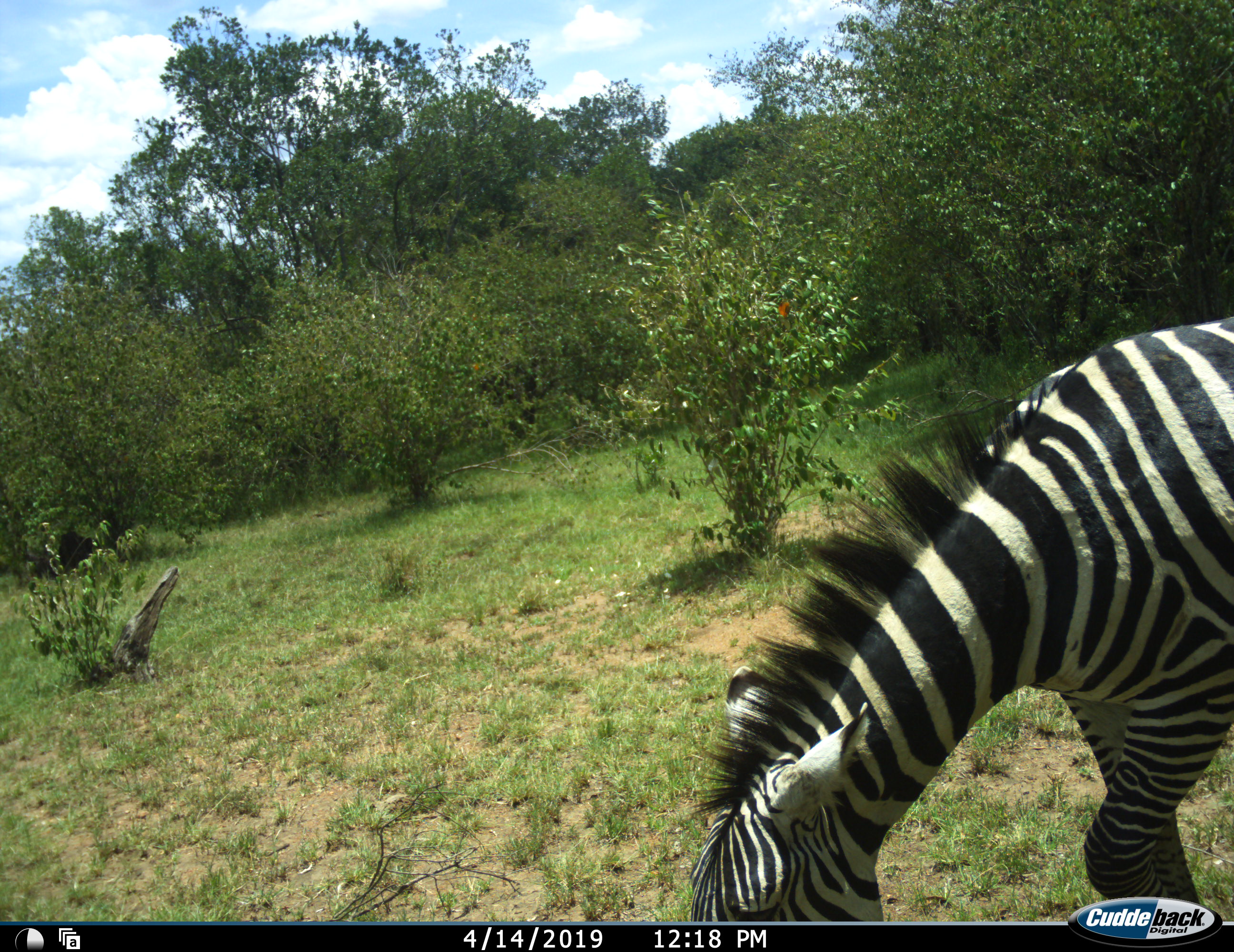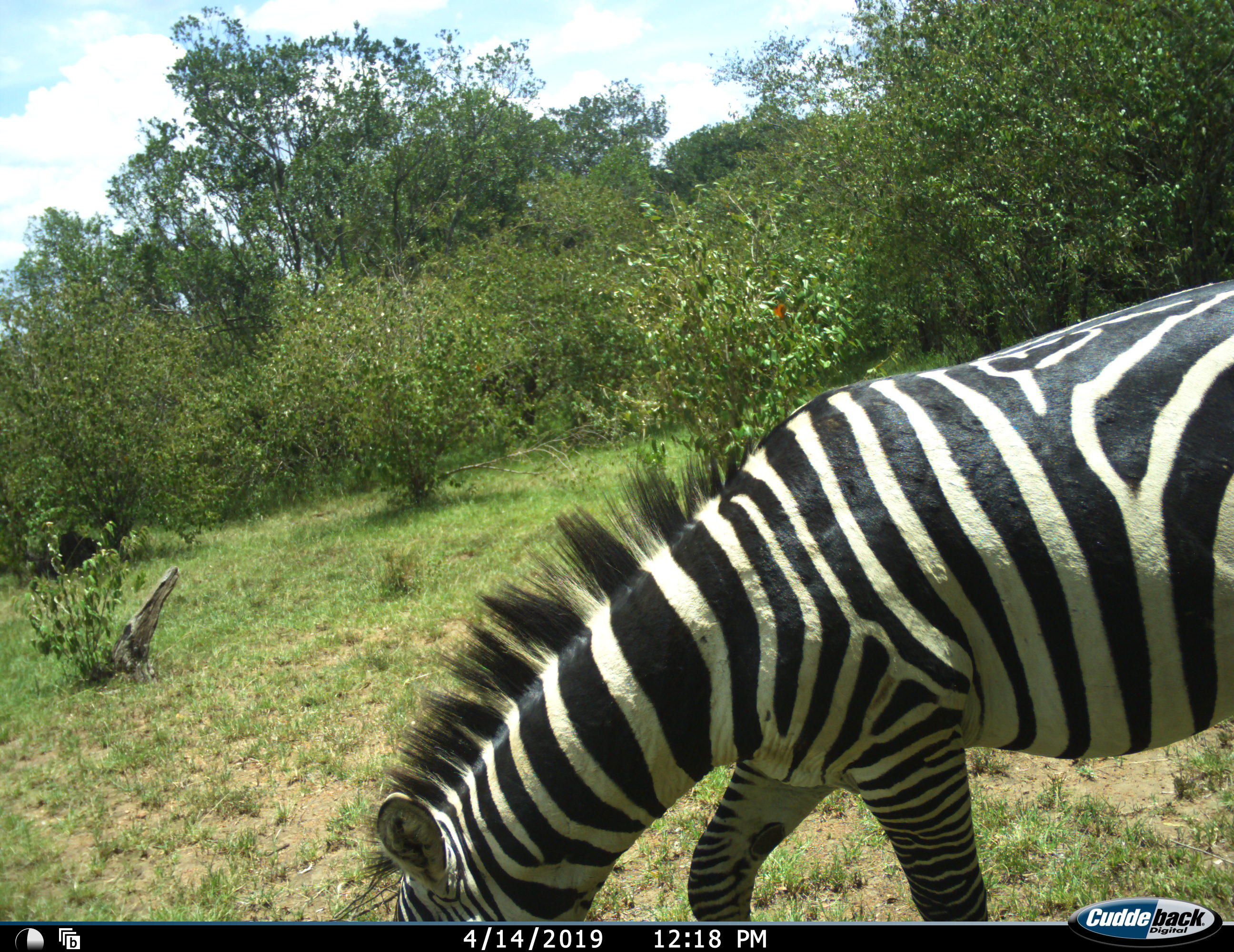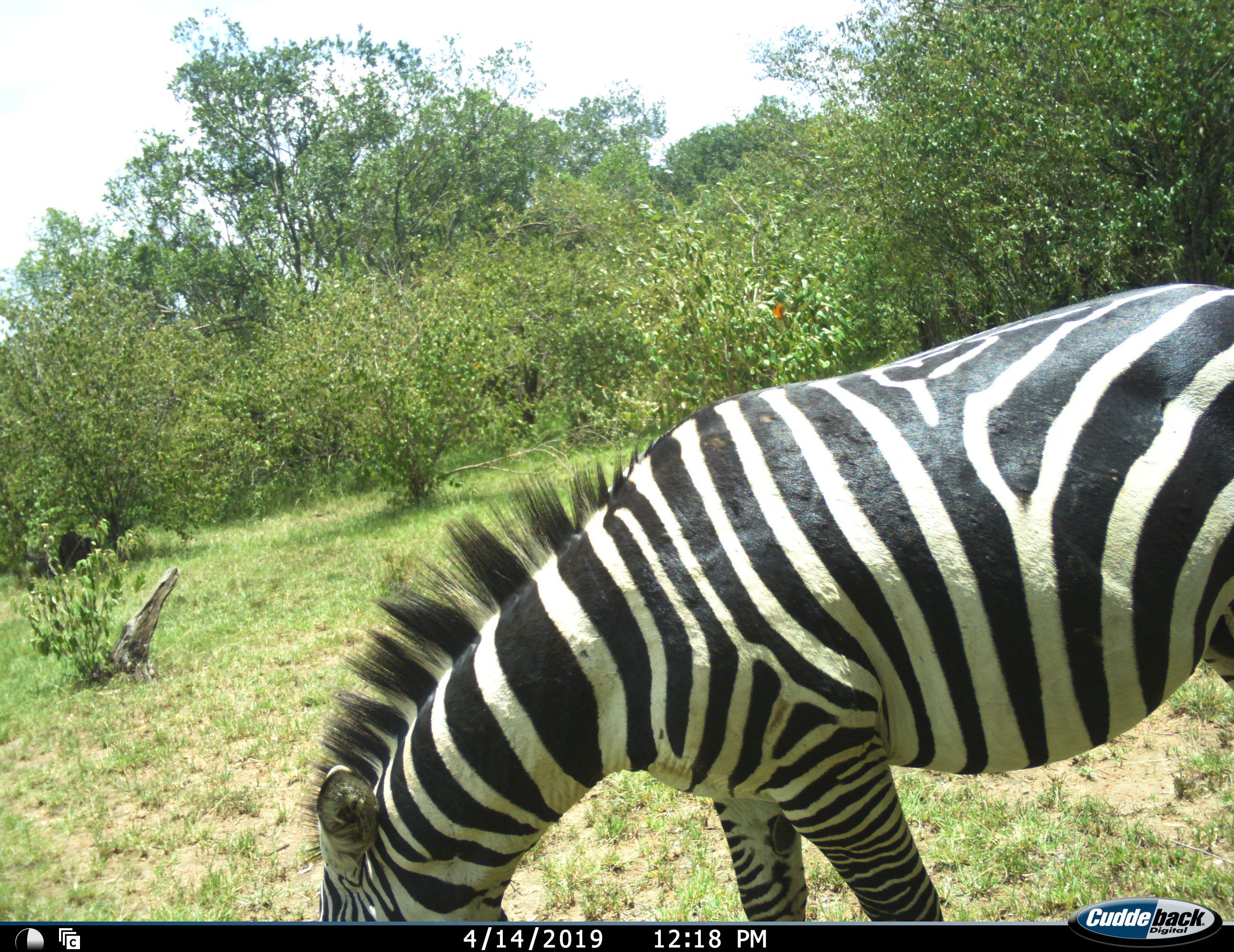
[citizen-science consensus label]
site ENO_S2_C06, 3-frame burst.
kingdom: Animalia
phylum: Chordata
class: Mammalia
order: Perissodactyla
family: Equidae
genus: Equus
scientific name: Equus quagga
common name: plains zebra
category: zebraplains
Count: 1.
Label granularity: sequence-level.